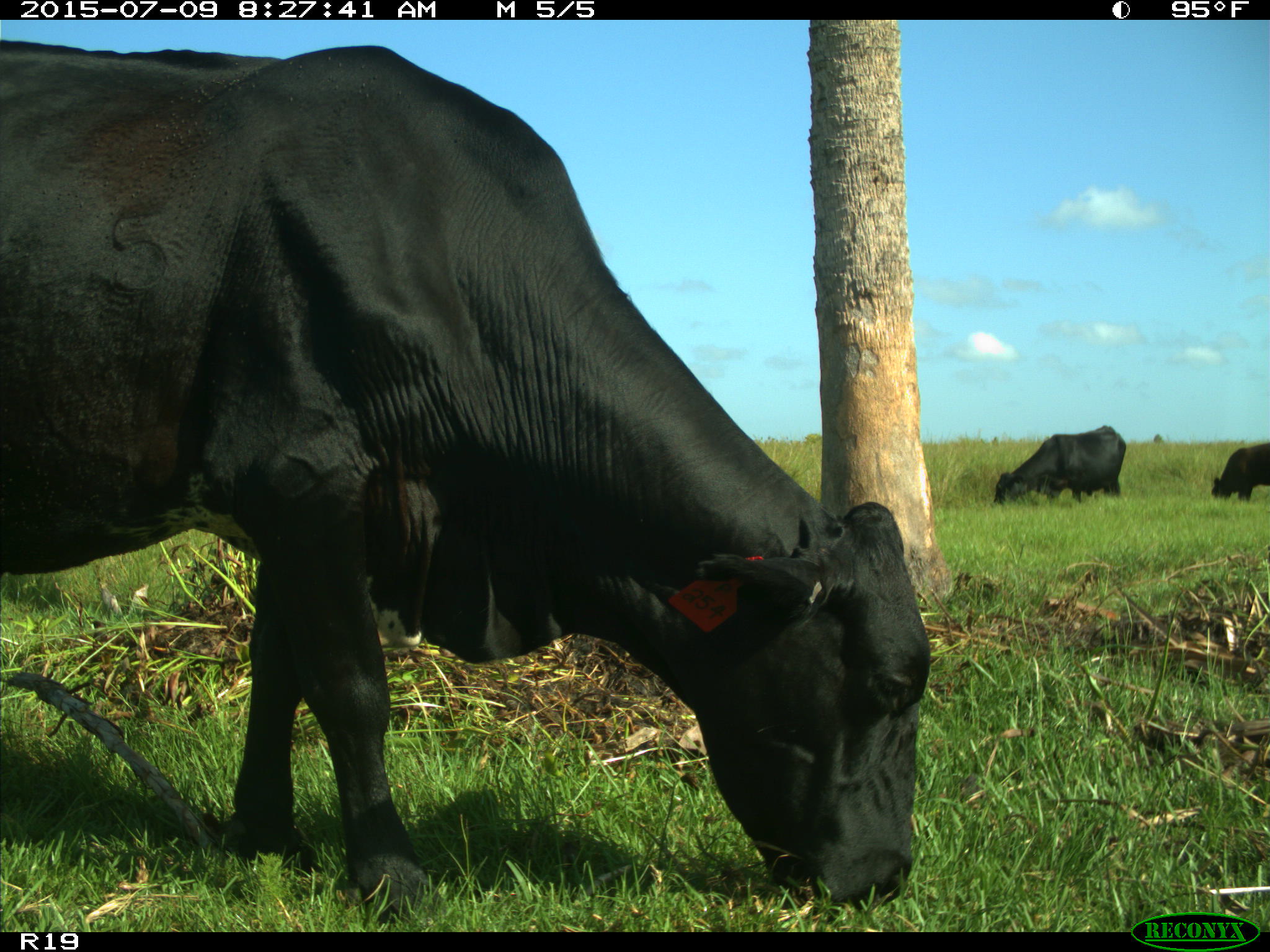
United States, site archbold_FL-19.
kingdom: Animalia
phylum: Chordata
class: Mammalia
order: Artiodactyla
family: Bovidae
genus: Bos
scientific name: Bos taurus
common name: domestic cow